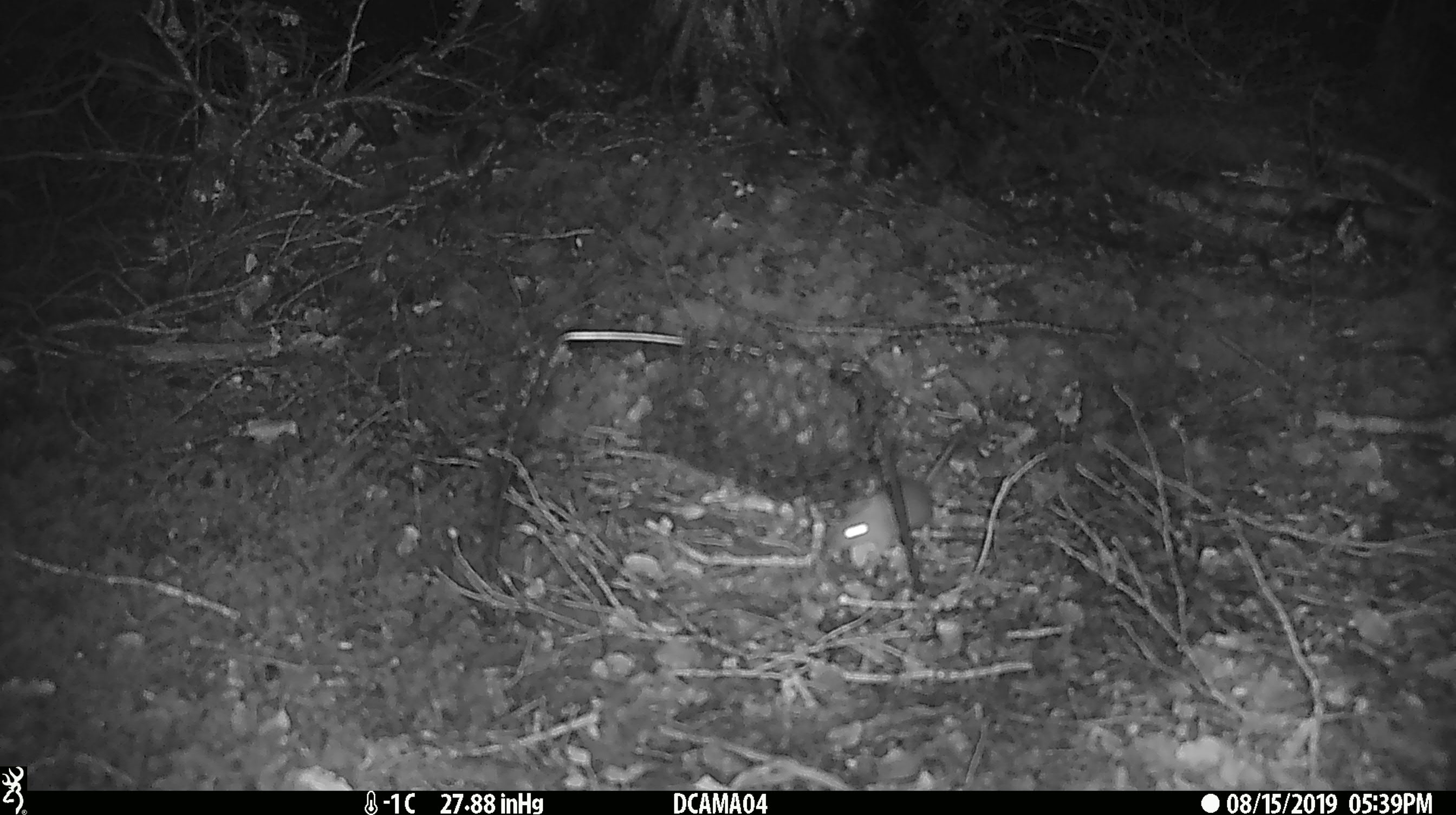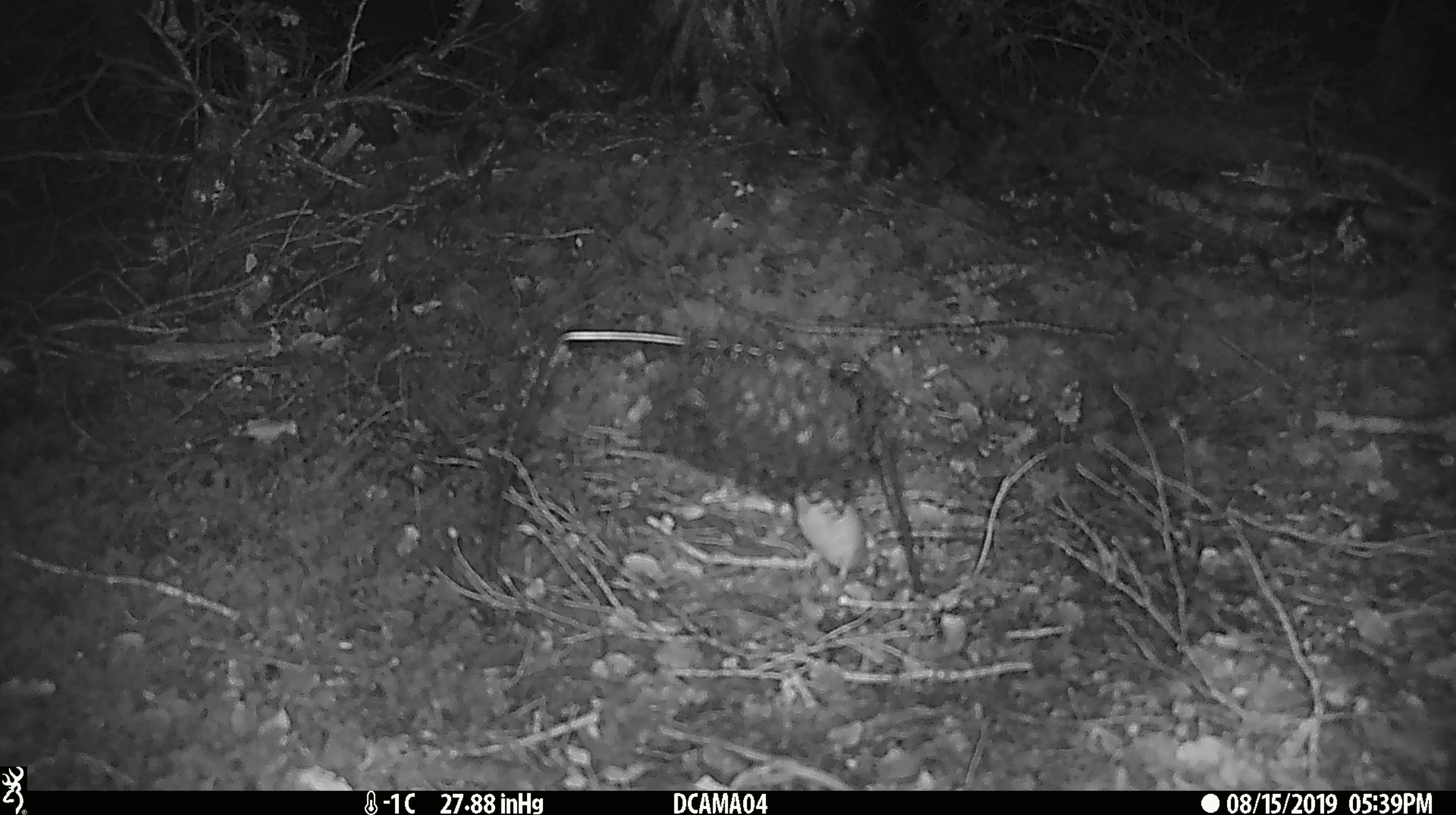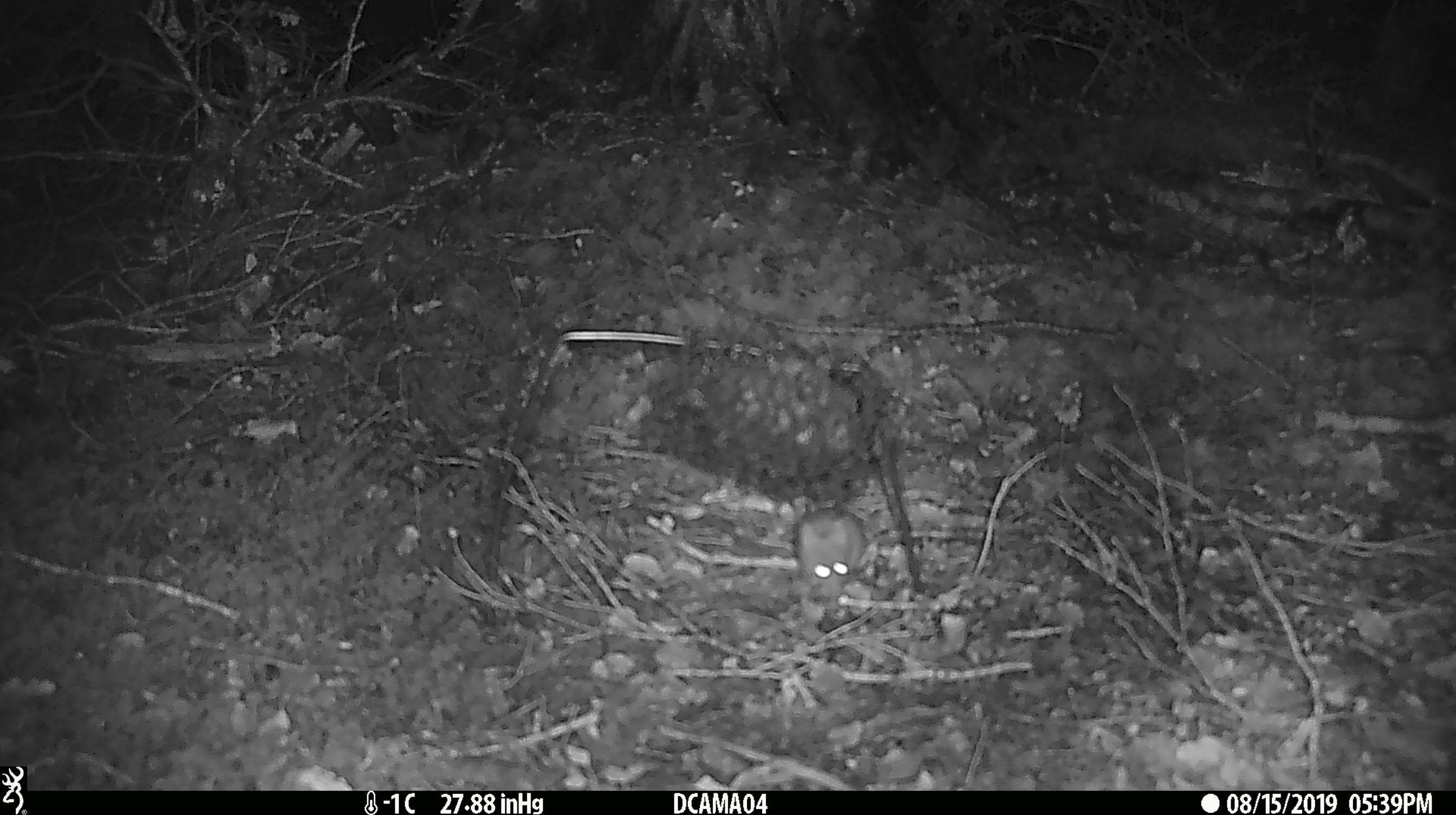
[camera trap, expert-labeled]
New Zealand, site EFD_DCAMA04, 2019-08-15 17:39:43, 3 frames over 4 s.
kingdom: Animalia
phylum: Chordata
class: Mammalia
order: Rodentia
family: Muridae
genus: Mus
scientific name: Mus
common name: mouse